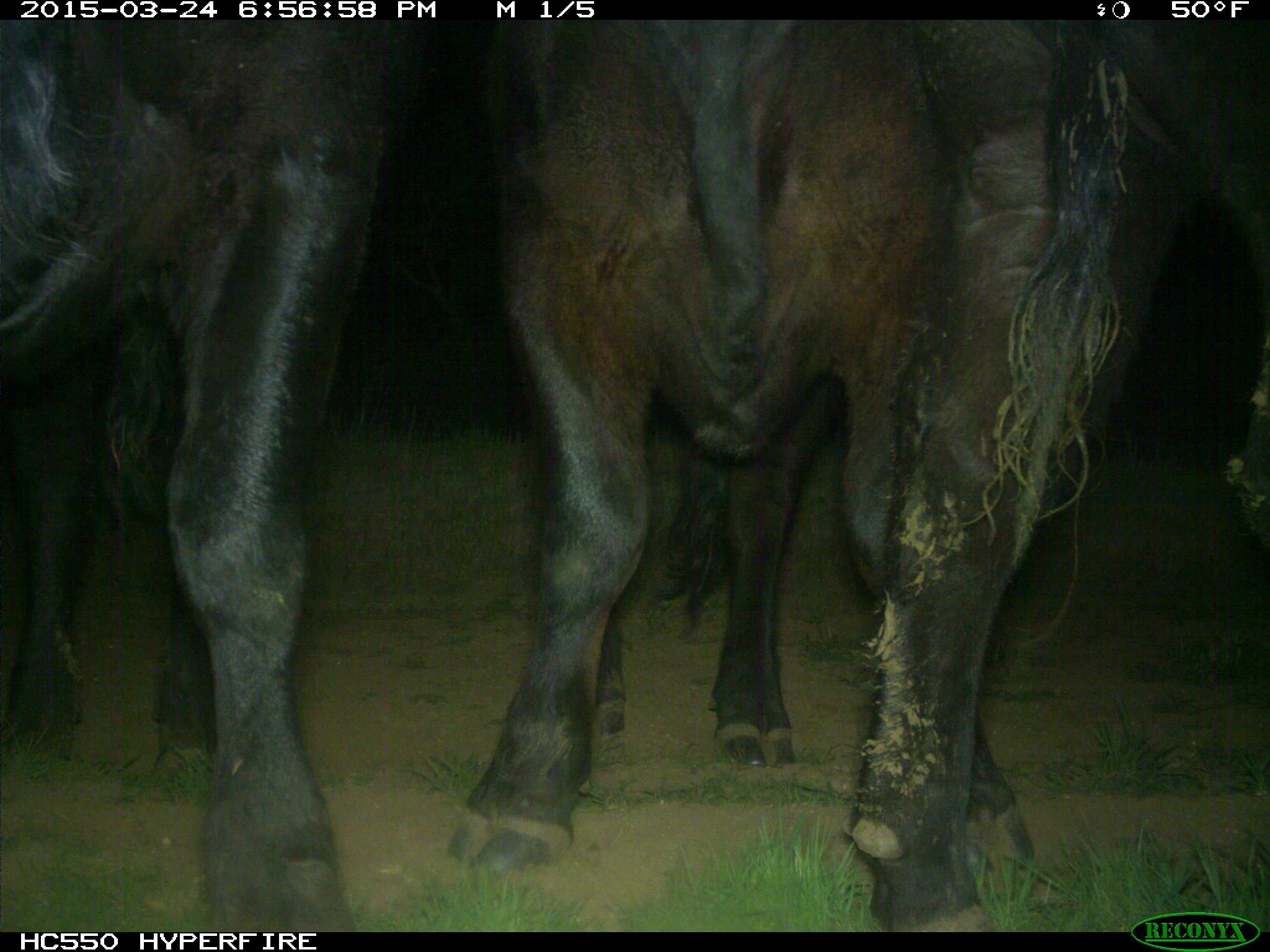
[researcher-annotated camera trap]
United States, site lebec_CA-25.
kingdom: Animalia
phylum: Chordata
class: Mammalia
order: Artiodactyla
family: Bovidae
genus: Bos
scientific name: Bos taurus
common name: domestic cow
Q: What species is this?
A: Bos taurus (domestic cow).